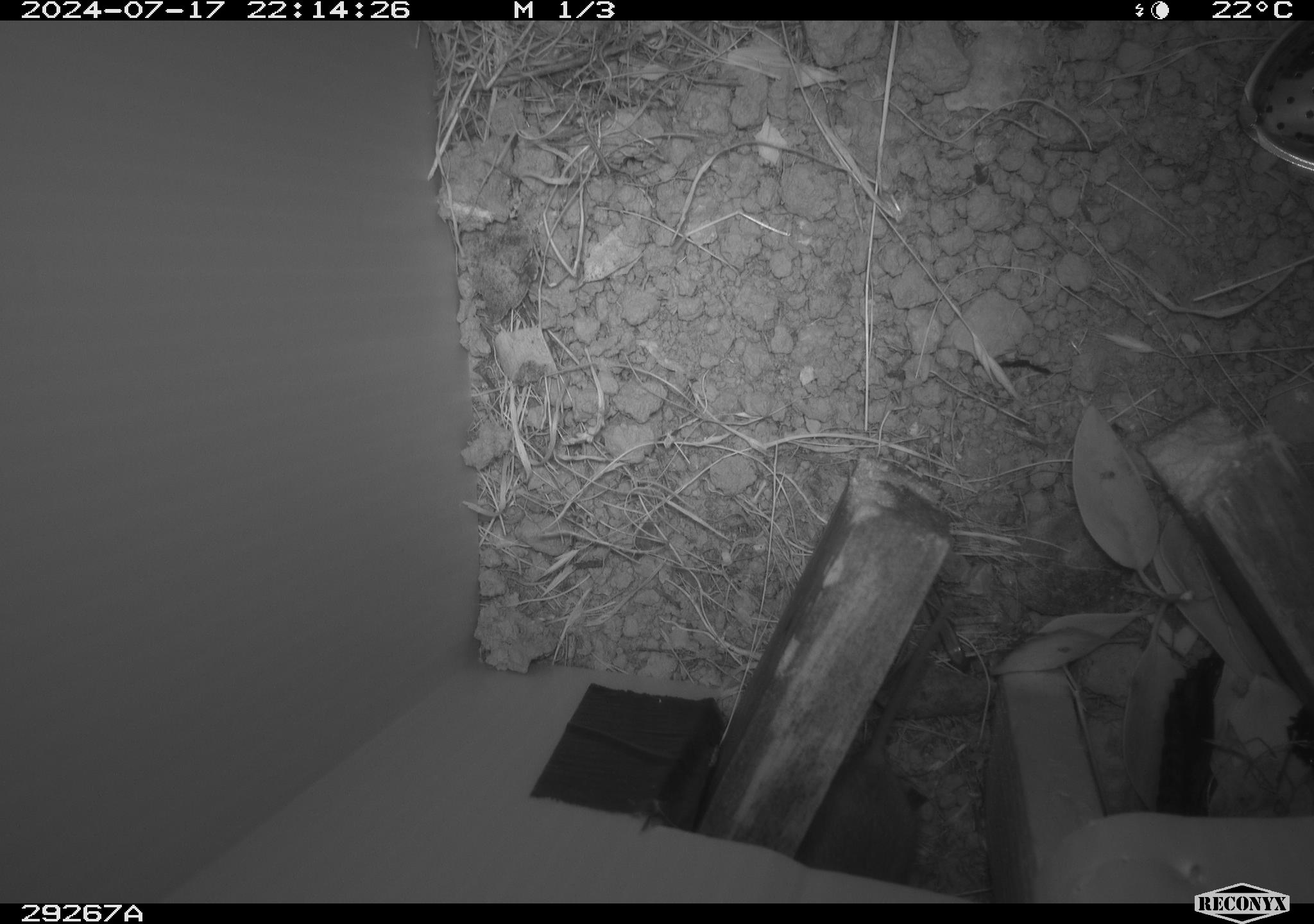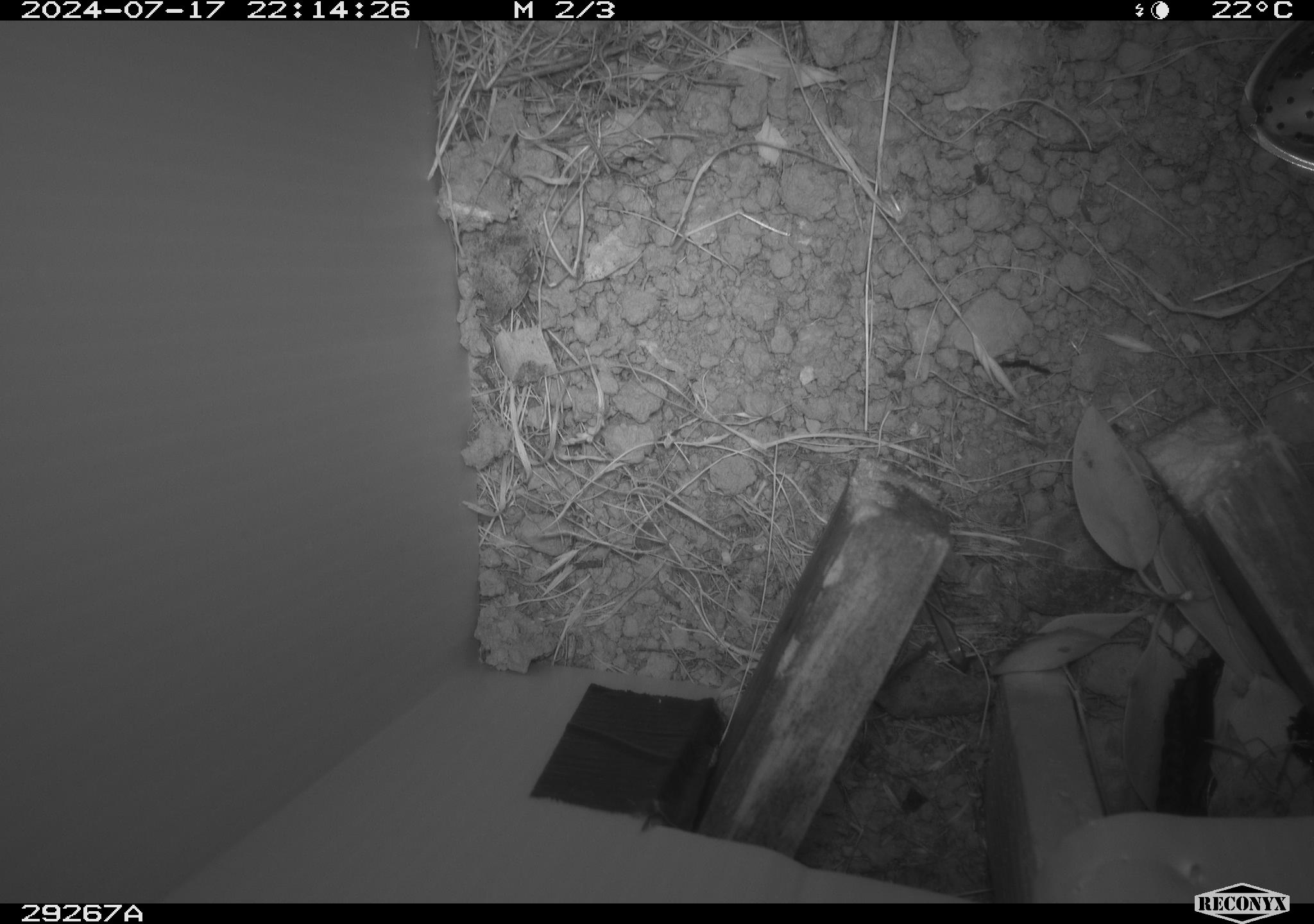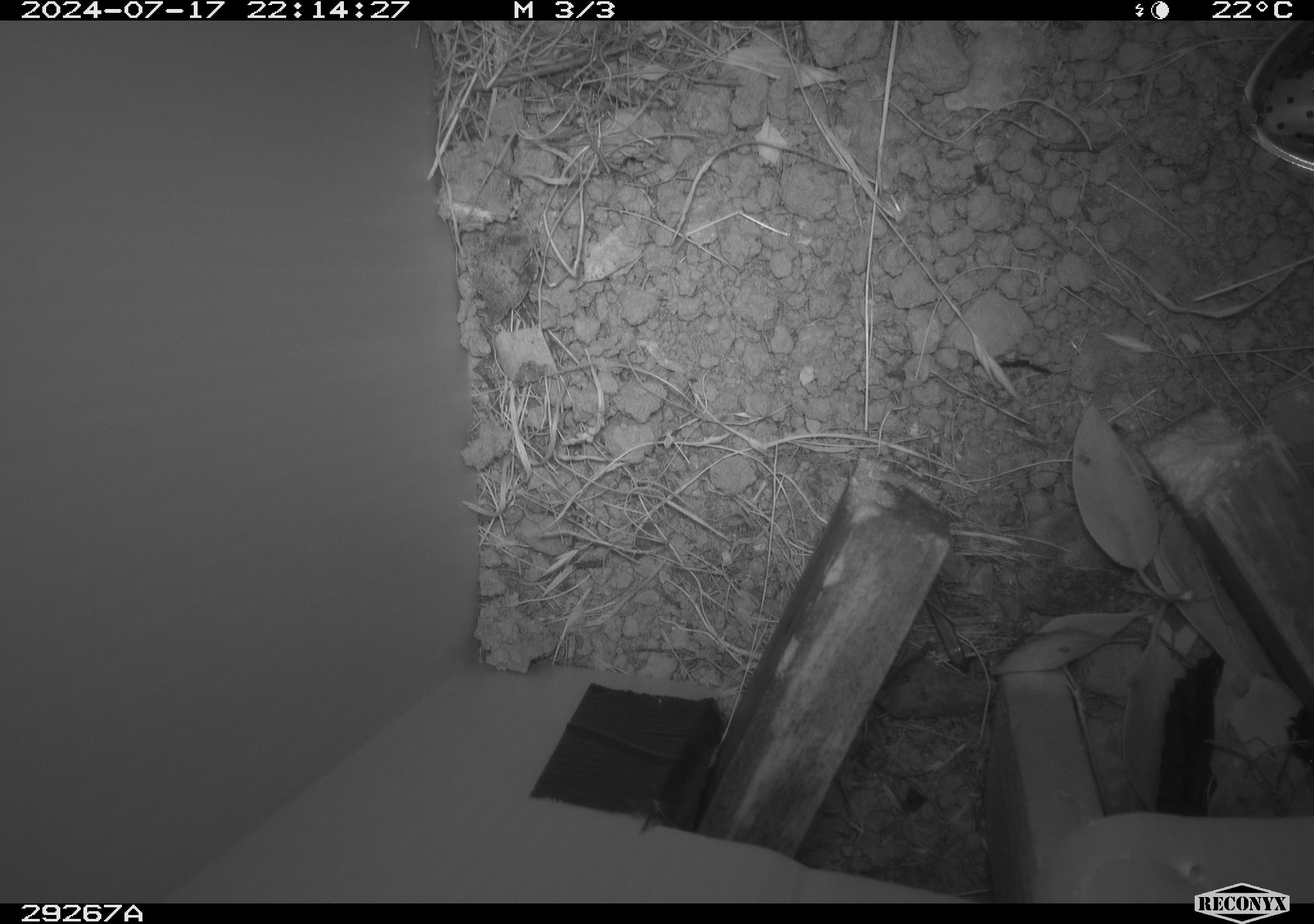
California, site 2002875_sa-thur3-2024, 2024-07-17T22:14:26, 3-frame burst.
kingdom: Animalia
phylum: Chordata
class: Mammalia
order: Rodentia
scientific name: Rodentia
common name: rodent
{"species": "rodent (Rodentia)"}